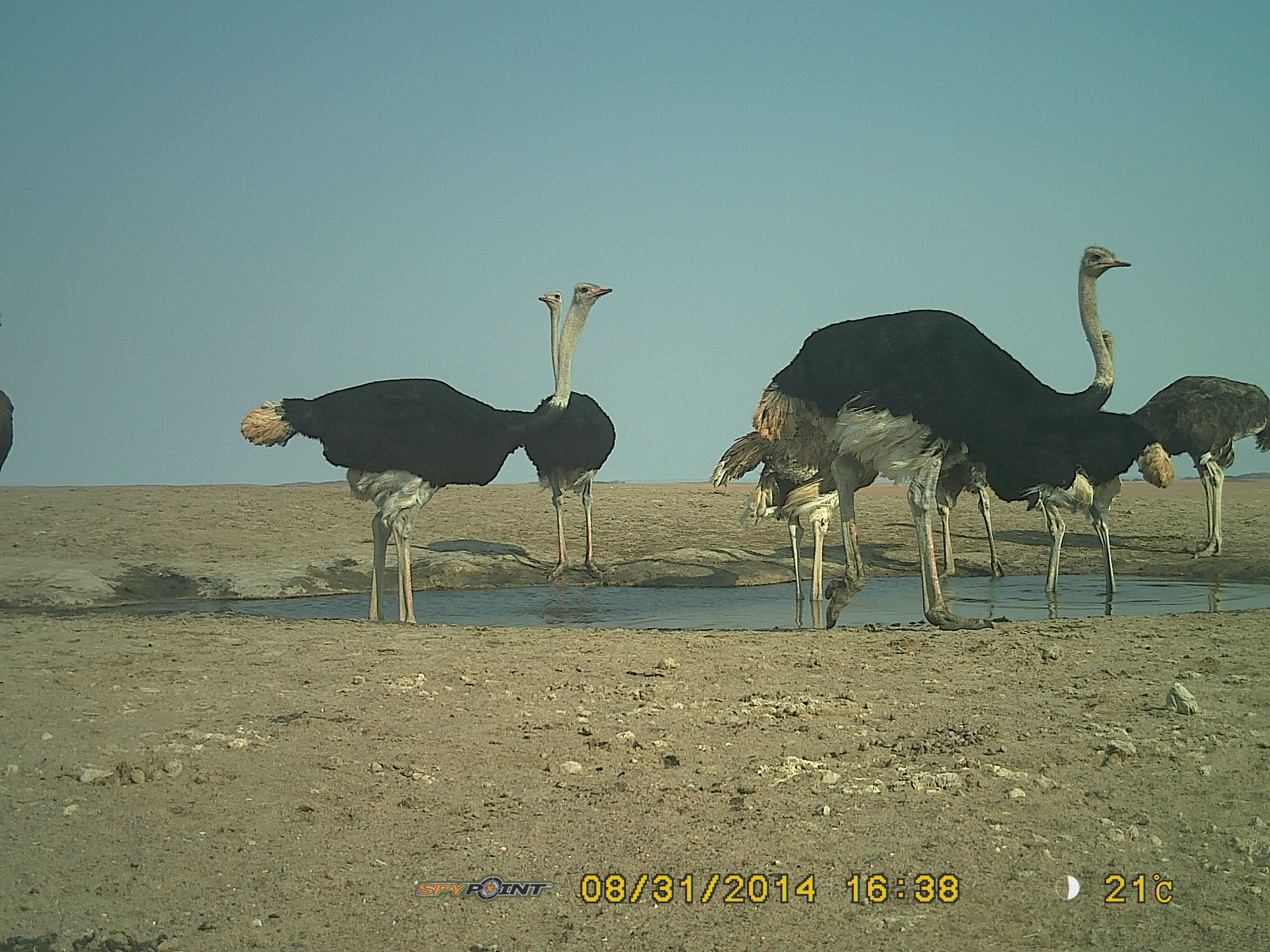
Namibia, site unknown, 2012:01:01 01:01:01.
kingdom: Animalia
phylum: Chordata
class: Aves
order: Struthioniformes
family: Struthionidae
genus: Struthio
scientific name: Struthio camelus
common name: common ostrich